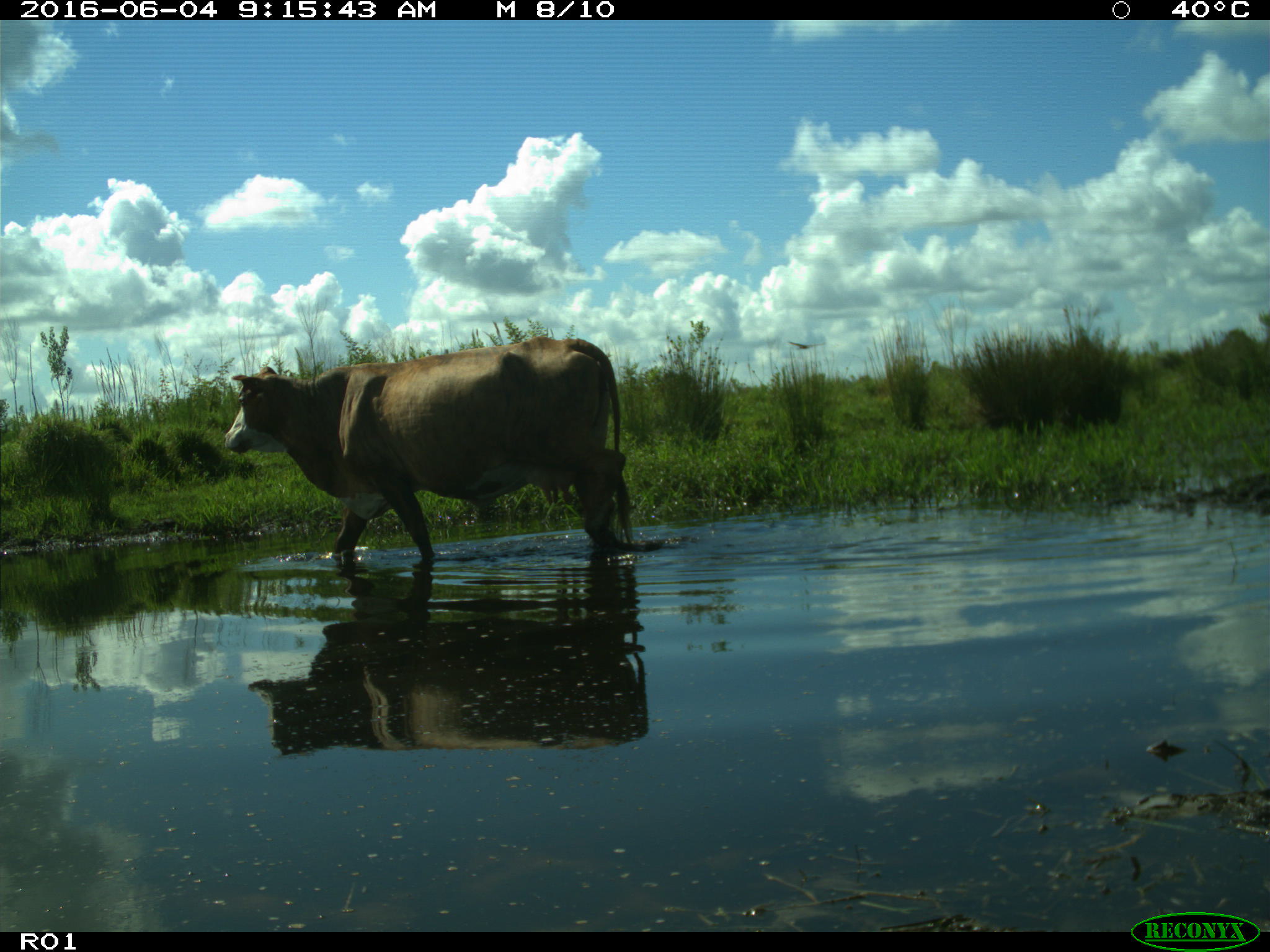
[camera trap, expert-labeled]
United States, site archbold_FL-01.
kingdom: Animalia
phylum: Chordata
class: Mammalia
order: Artiodactyla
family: Bovidae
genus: Bos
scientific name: Bos taurus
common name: domestic cow